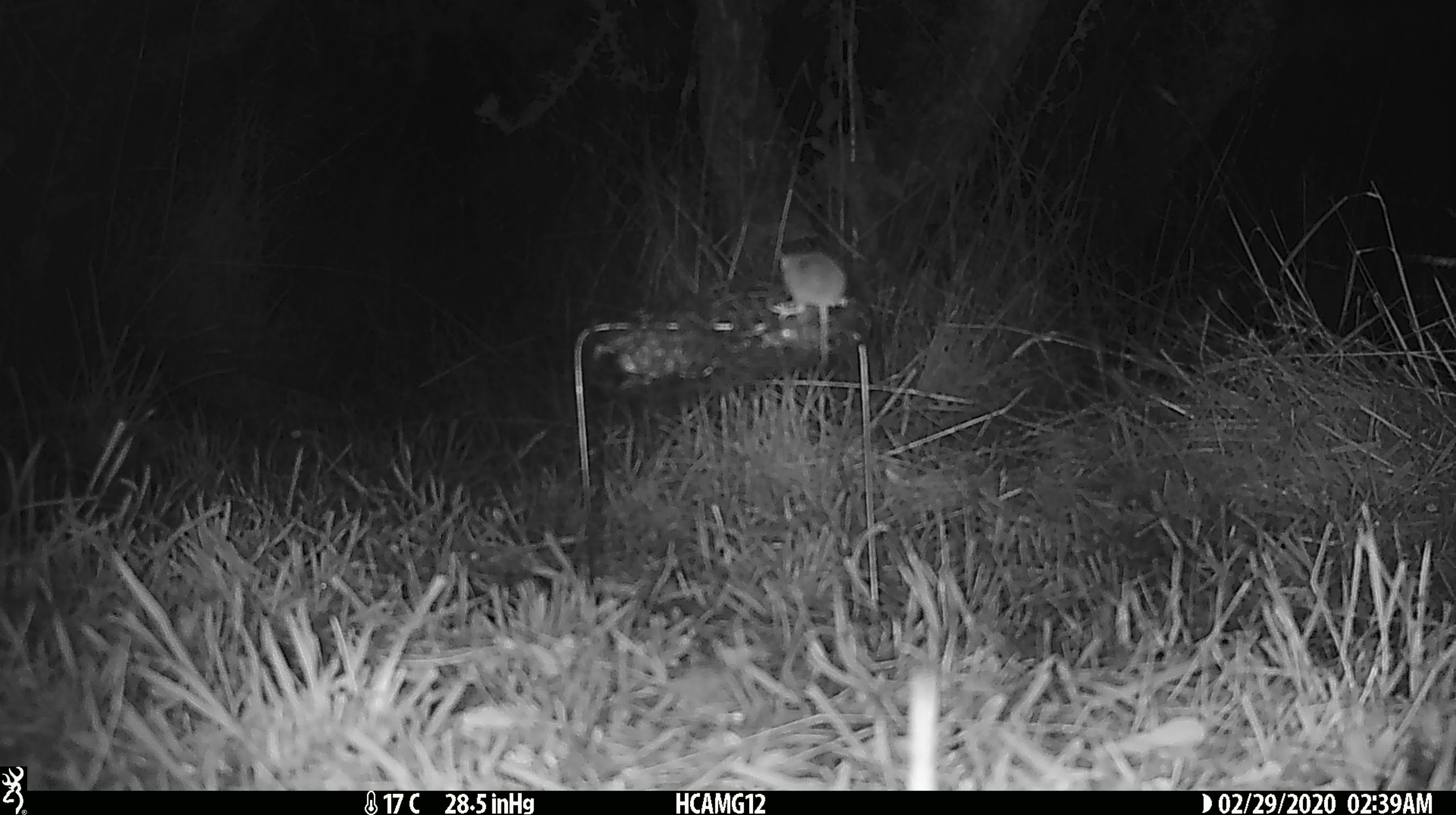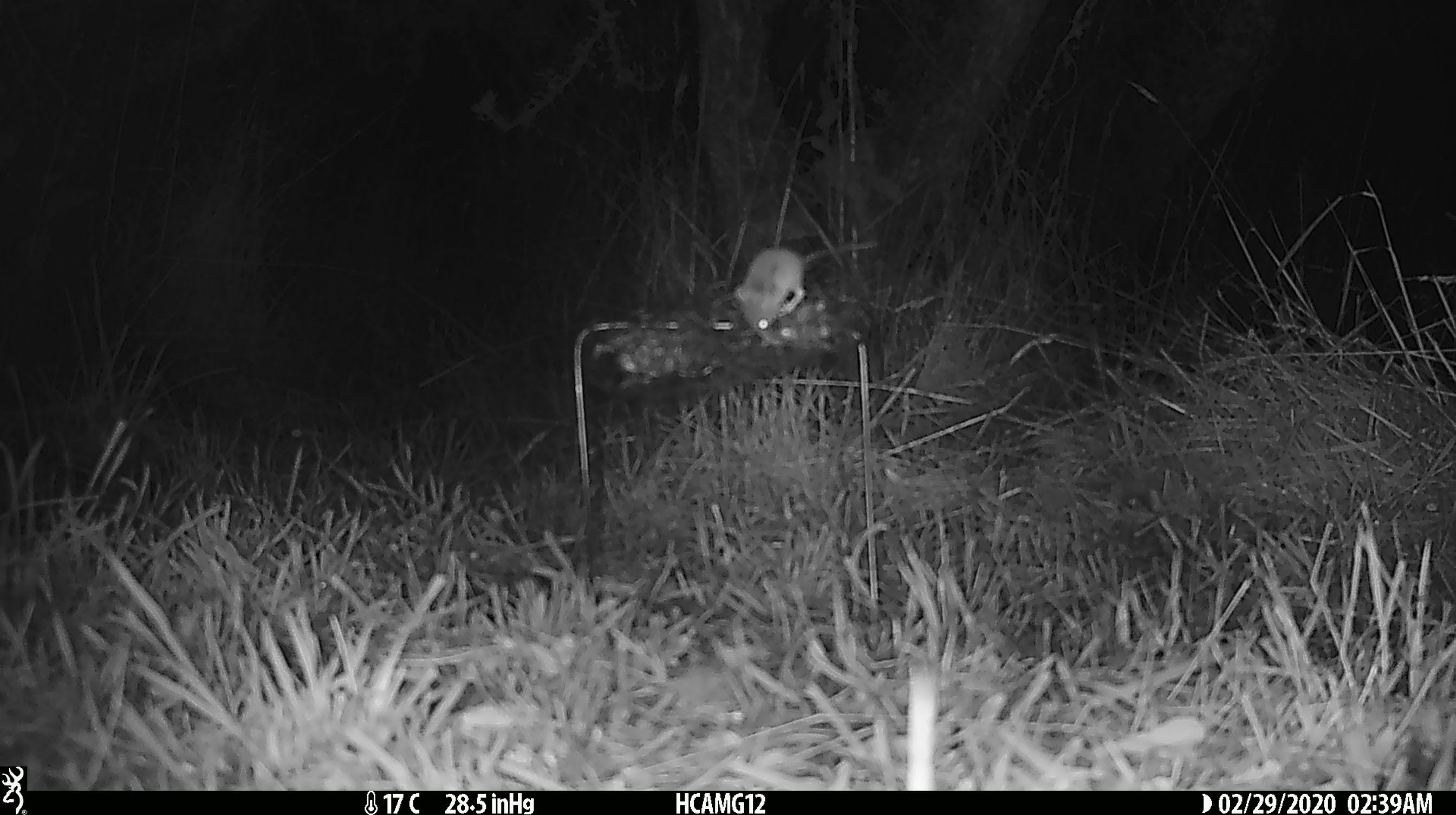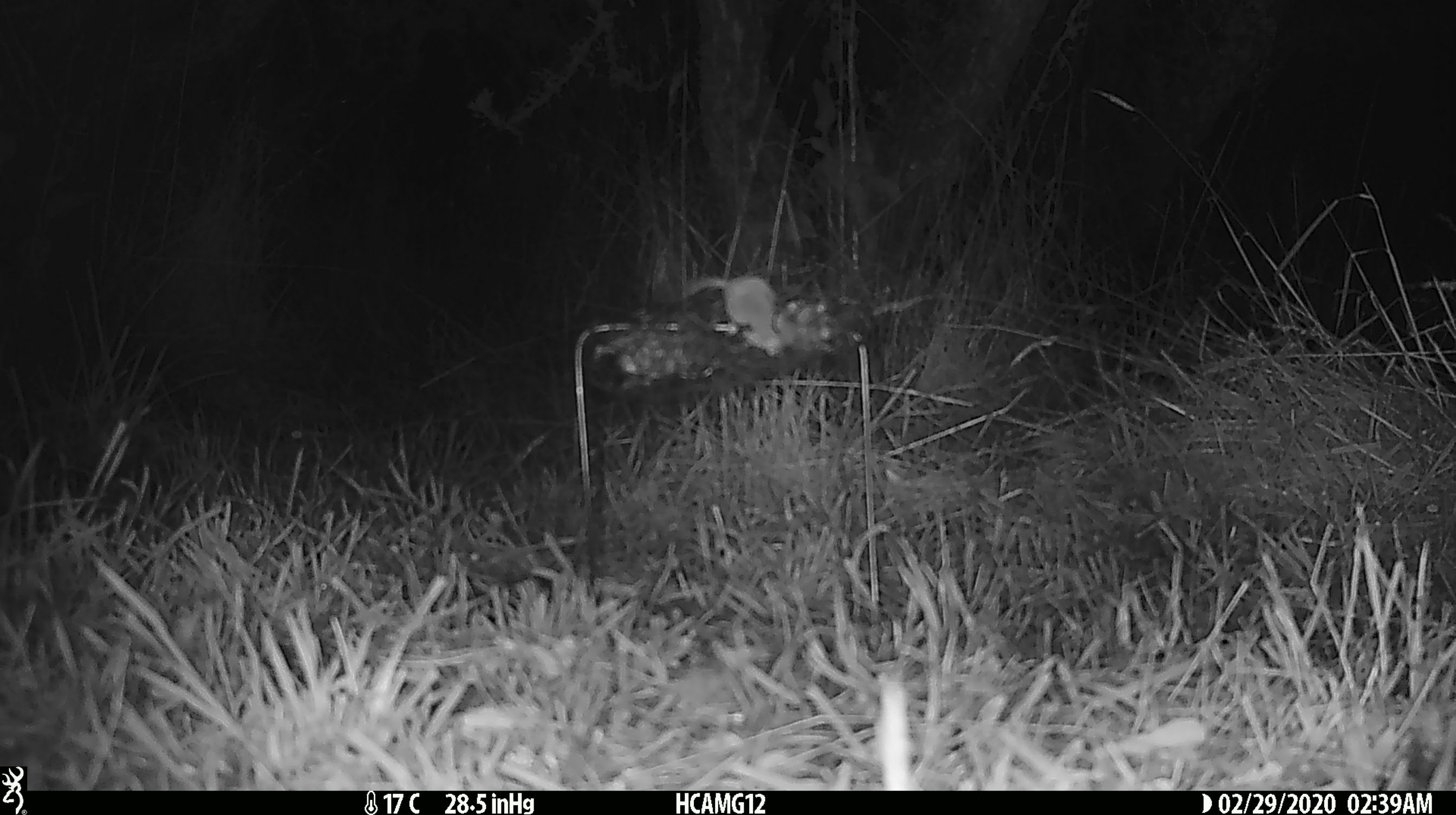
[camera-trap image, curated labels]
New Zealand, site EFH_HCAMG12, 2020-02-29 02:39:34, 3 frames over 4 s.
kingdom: Animalia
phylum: Chordata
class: Mammalia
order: Rodentia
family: Muridae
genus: Mus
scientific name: Mus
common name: mouse